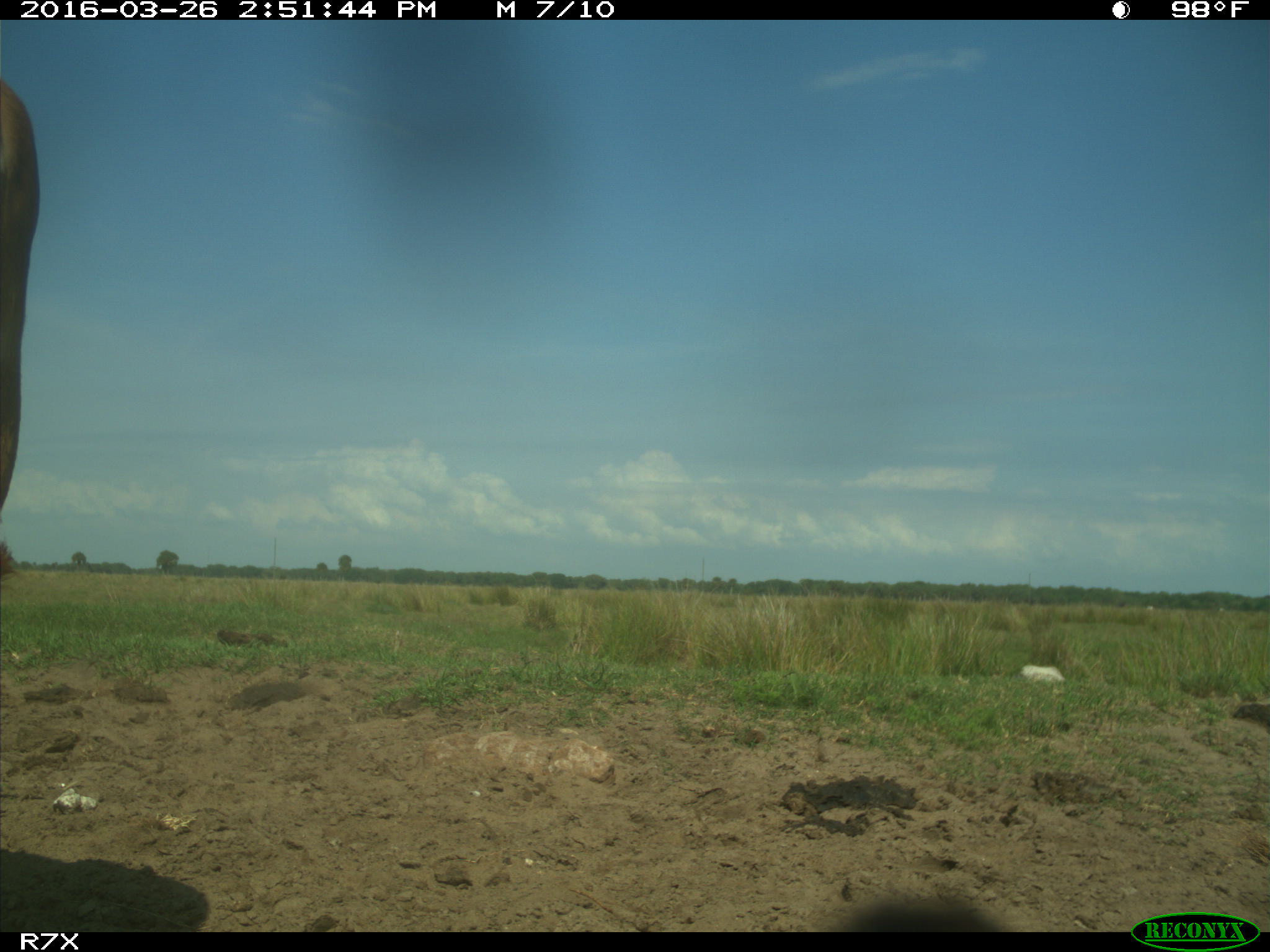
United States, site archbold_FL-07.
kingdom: Animalia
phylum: Chordata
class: Mammalia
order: Artiodactyla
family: Bovidae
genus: Bos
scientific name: Bos taurus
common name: domestic cow